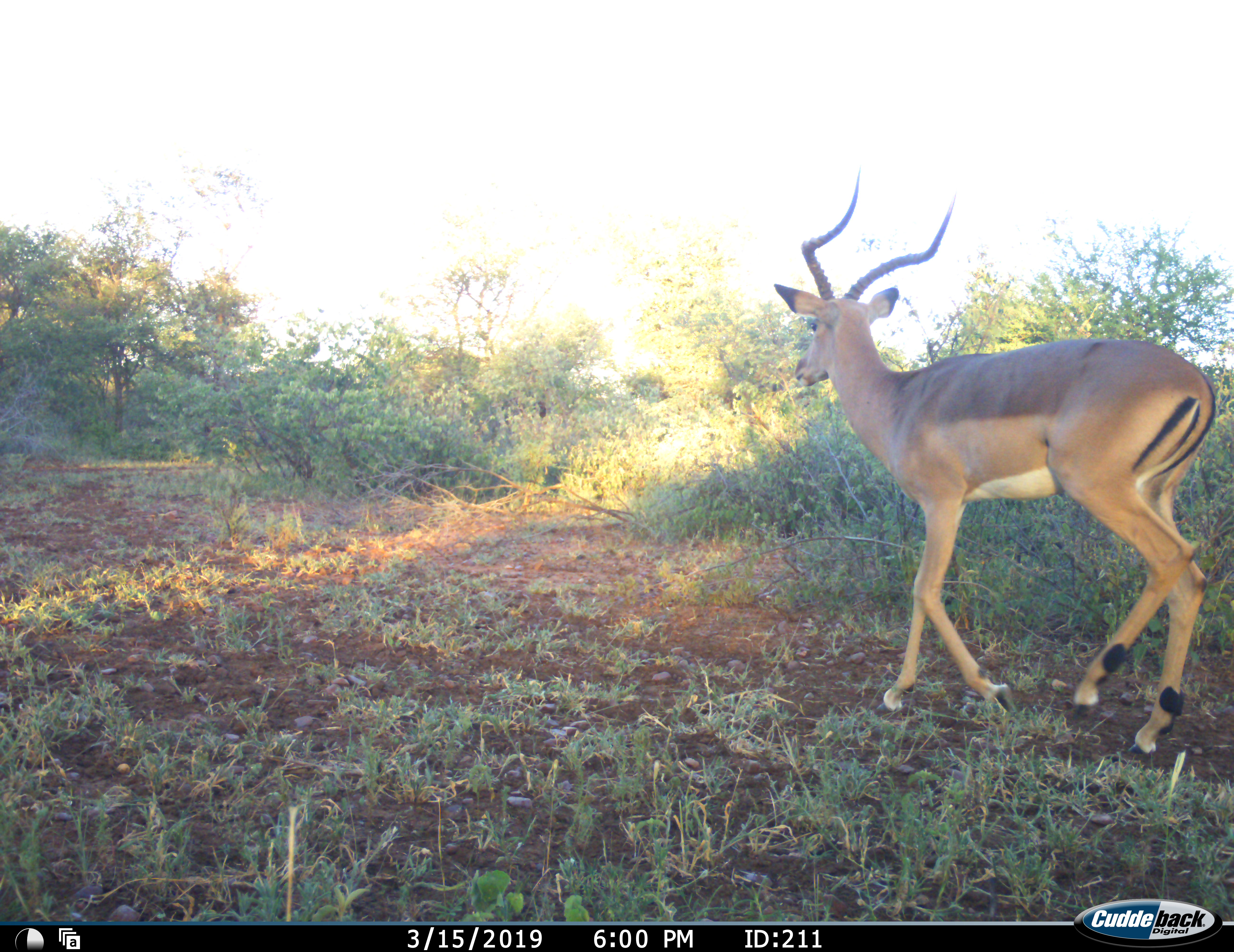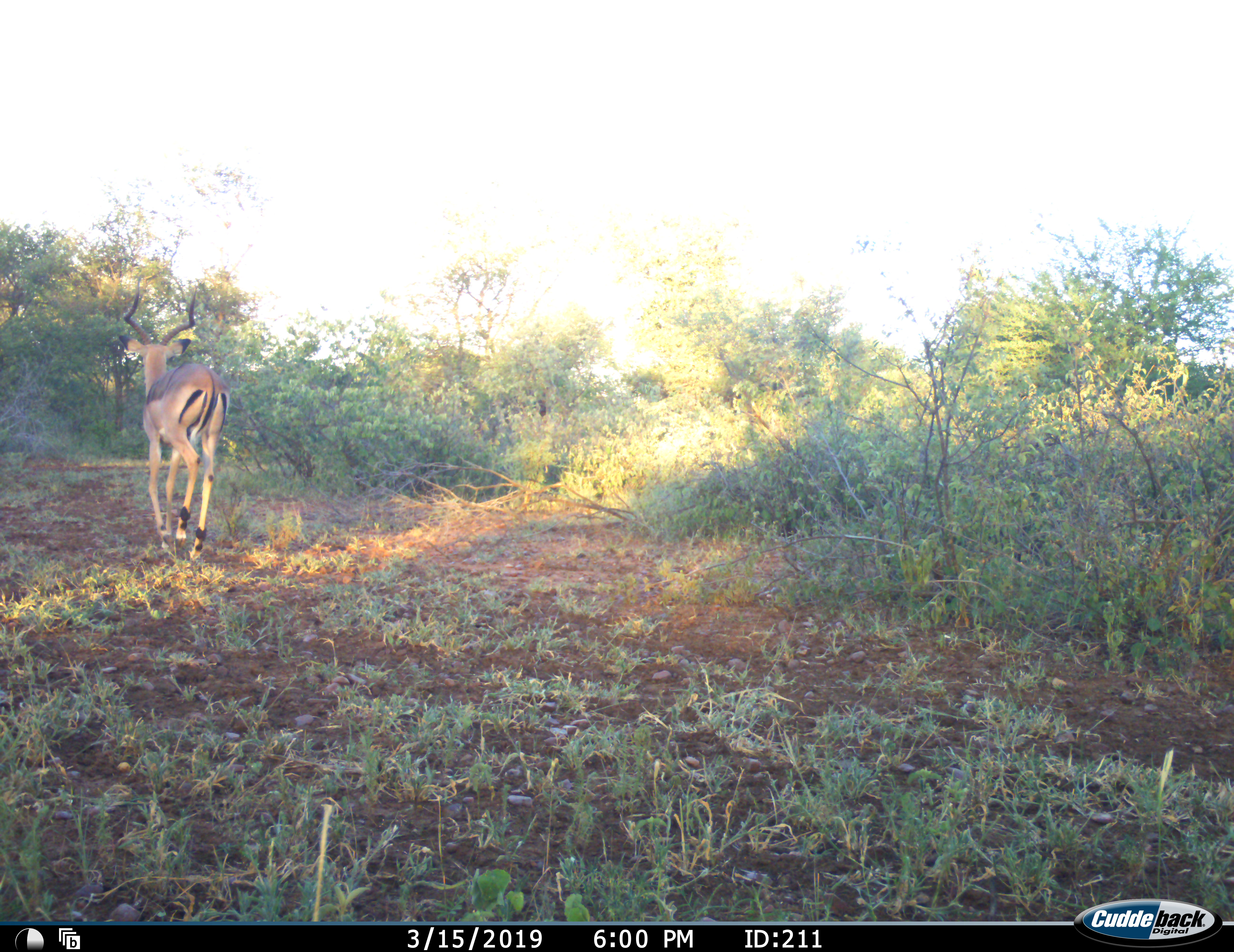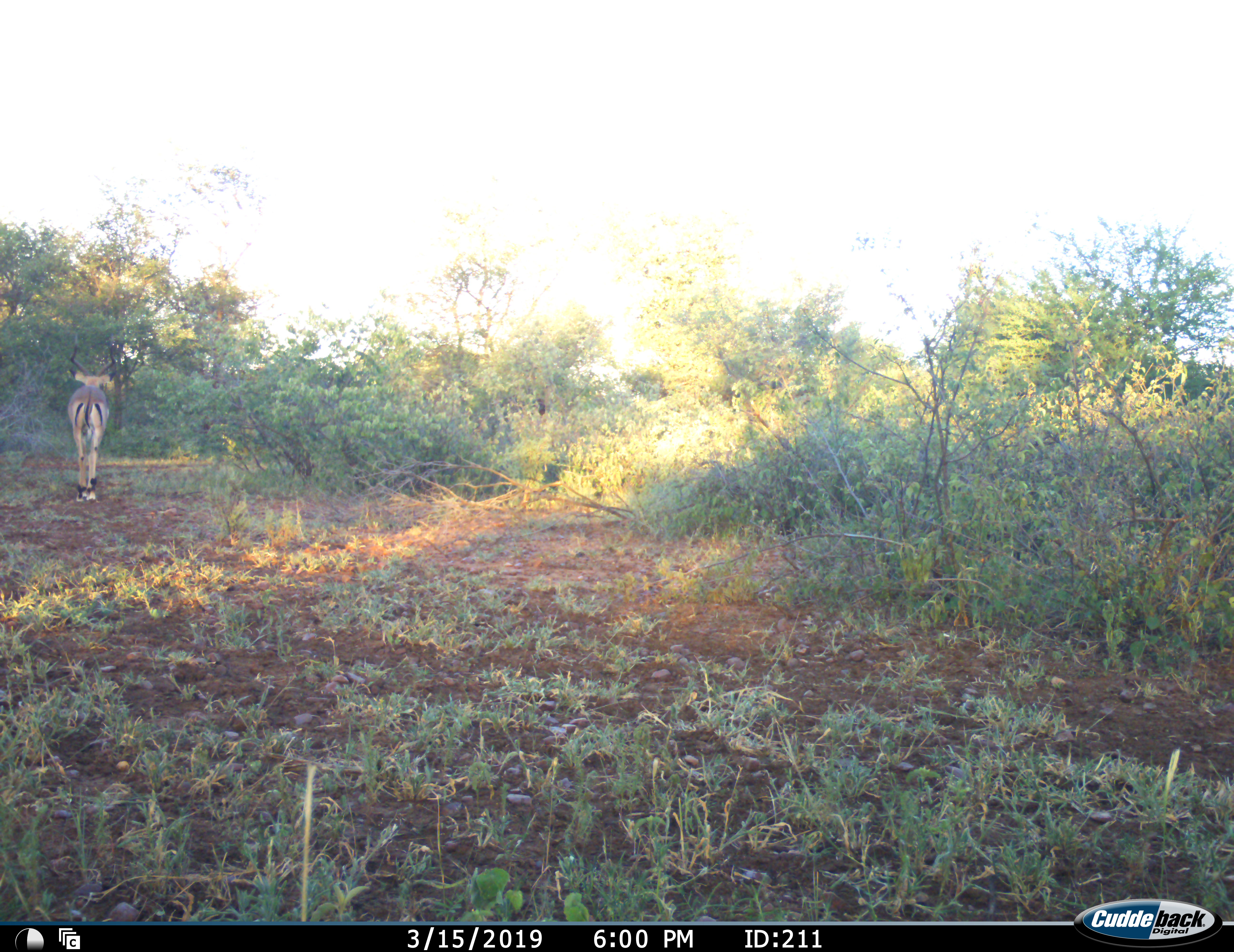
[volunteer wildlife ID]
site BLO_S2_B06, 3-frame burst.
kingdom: Animalia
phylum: Chordata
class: Mammalia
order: Artiodactyla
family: Bovidae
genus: Aepyceros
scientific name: Aepyceros melampus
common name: impala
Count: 1.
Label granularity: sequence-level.